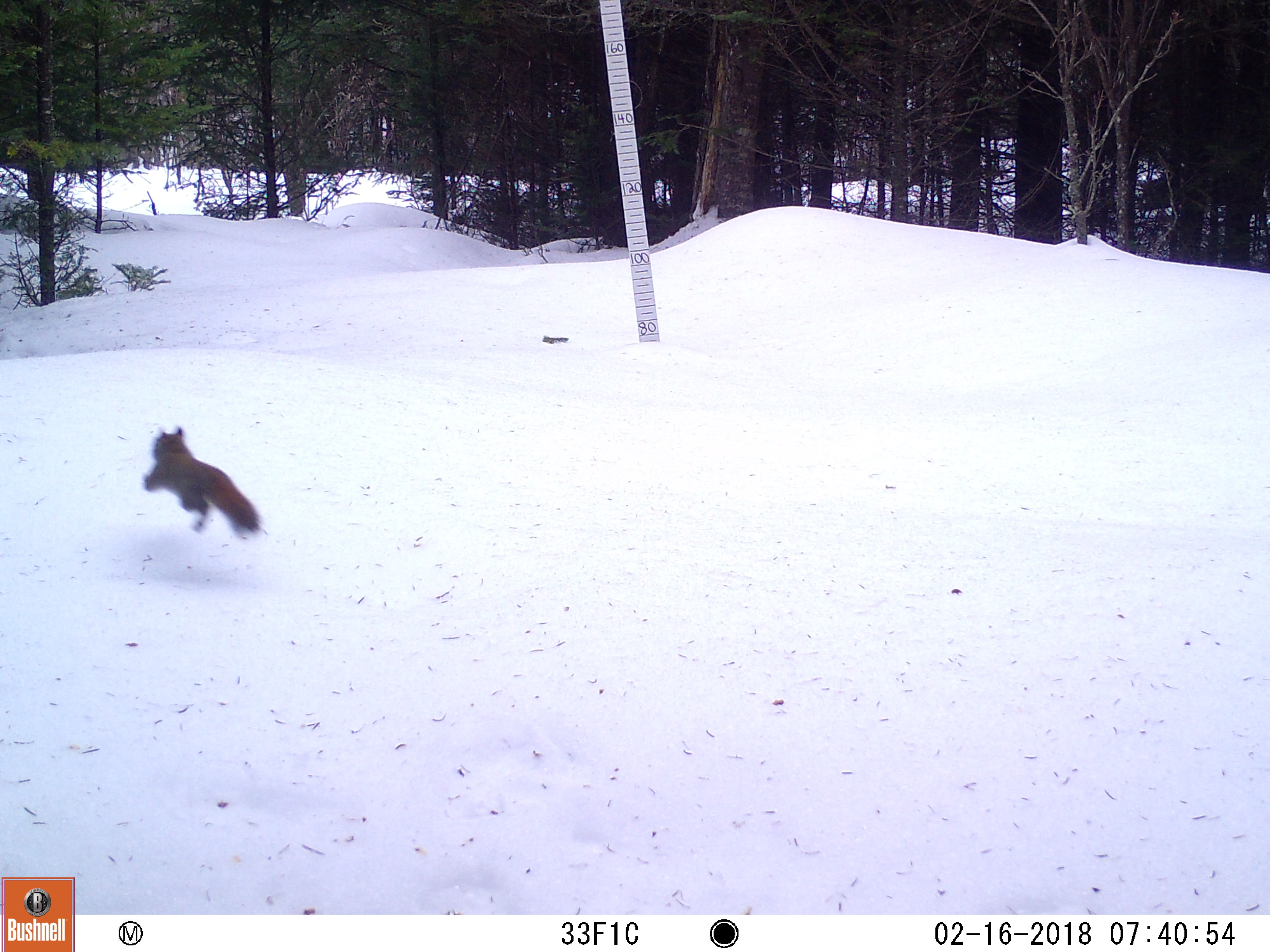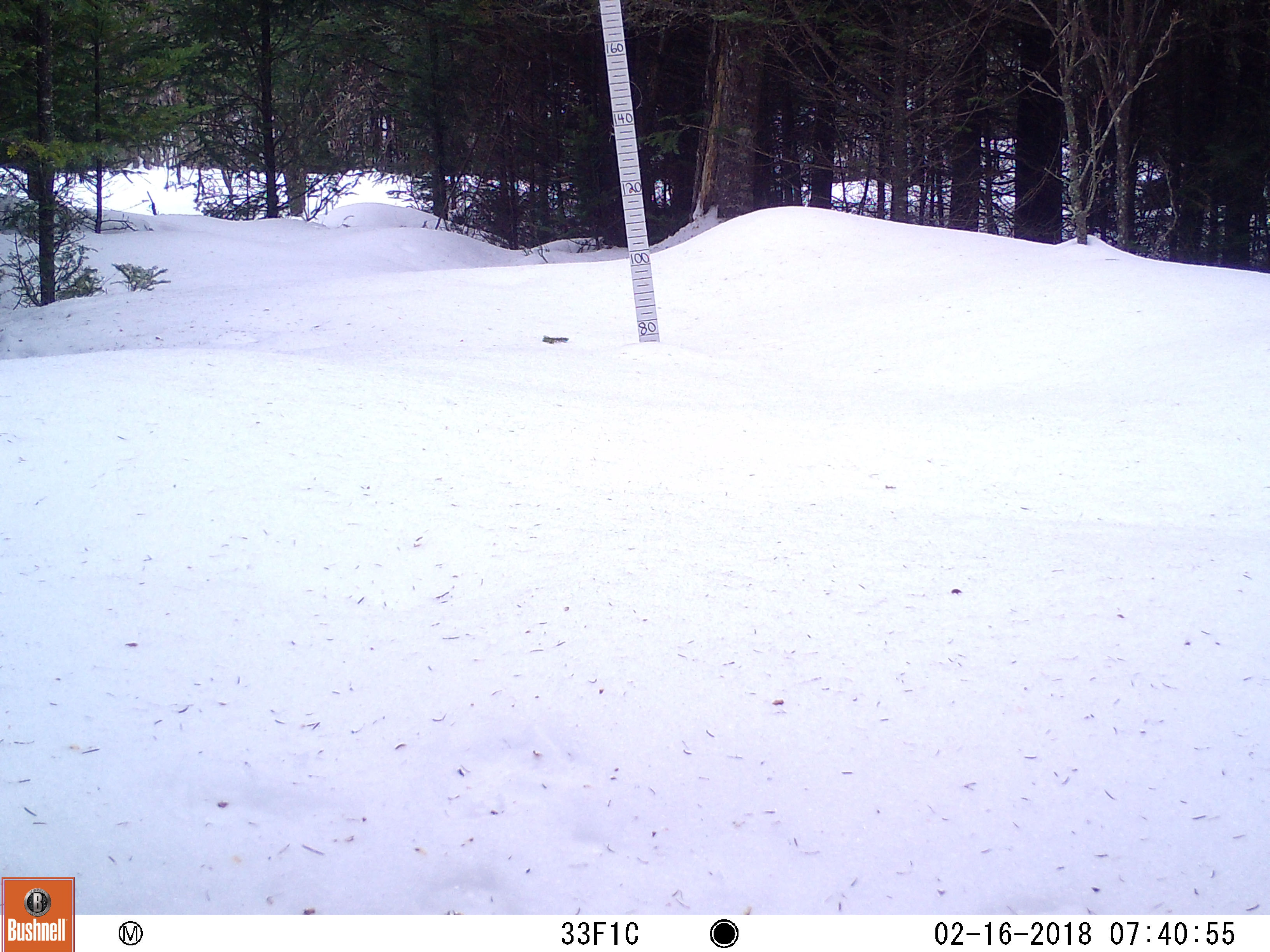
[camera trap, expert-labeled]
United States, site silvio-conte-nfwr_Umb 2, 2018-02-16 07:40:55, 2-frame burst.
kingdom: Animalia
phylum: Chordata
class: Mammalia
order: Rodentia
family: Sciuridae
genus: Tamiasciurus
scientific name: Tamiasciurus hudsonicus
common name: red squirrel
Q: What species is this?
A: Red squirrel (Tamiasciurus hudsonicus).